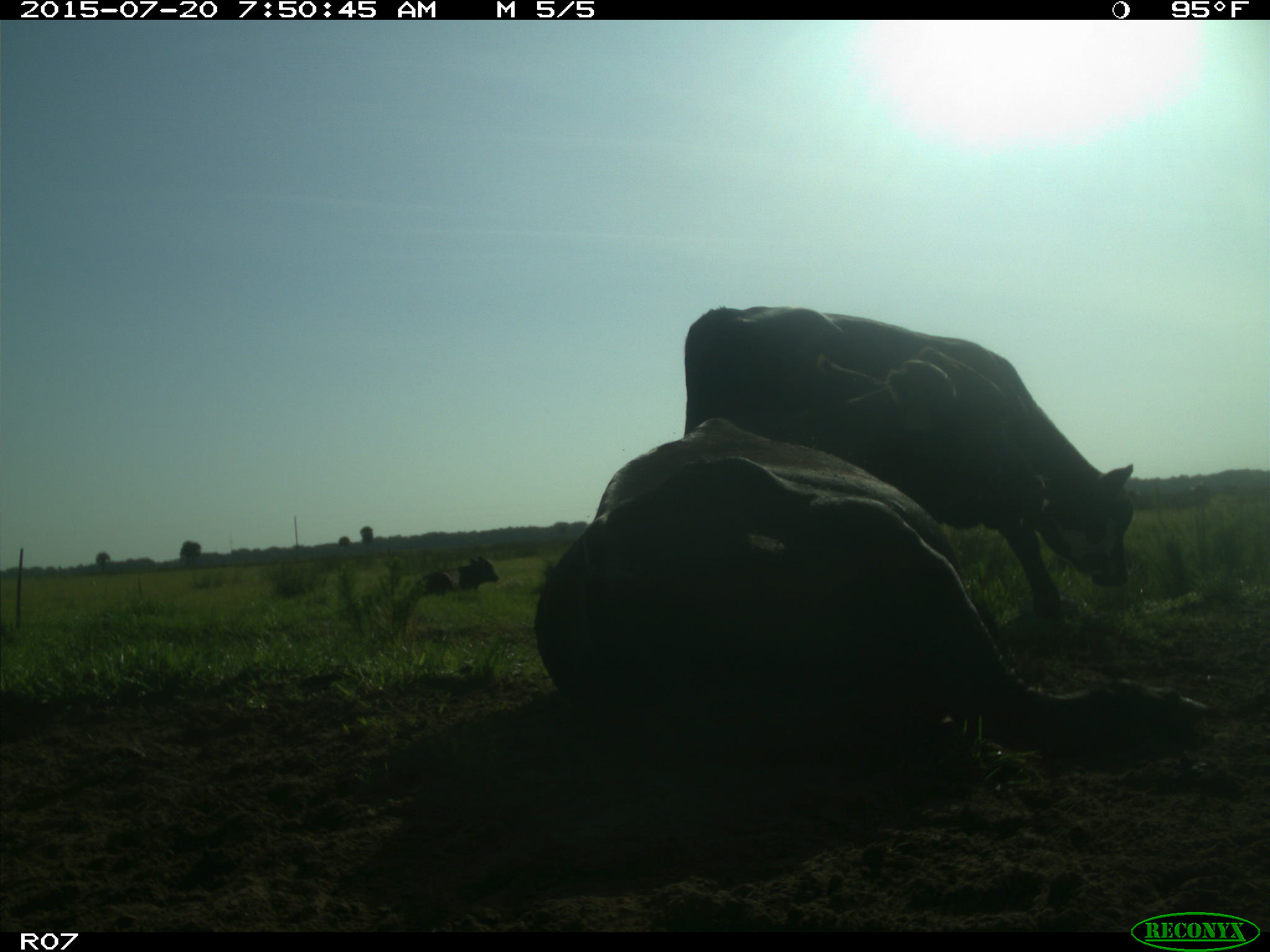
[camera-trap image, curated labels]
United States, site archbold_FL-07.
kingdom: Animalia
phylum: Chordata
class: Mammalia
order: Artiodactyla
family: Bovidae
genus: Bos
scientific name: Bos taurus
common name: domestic cow